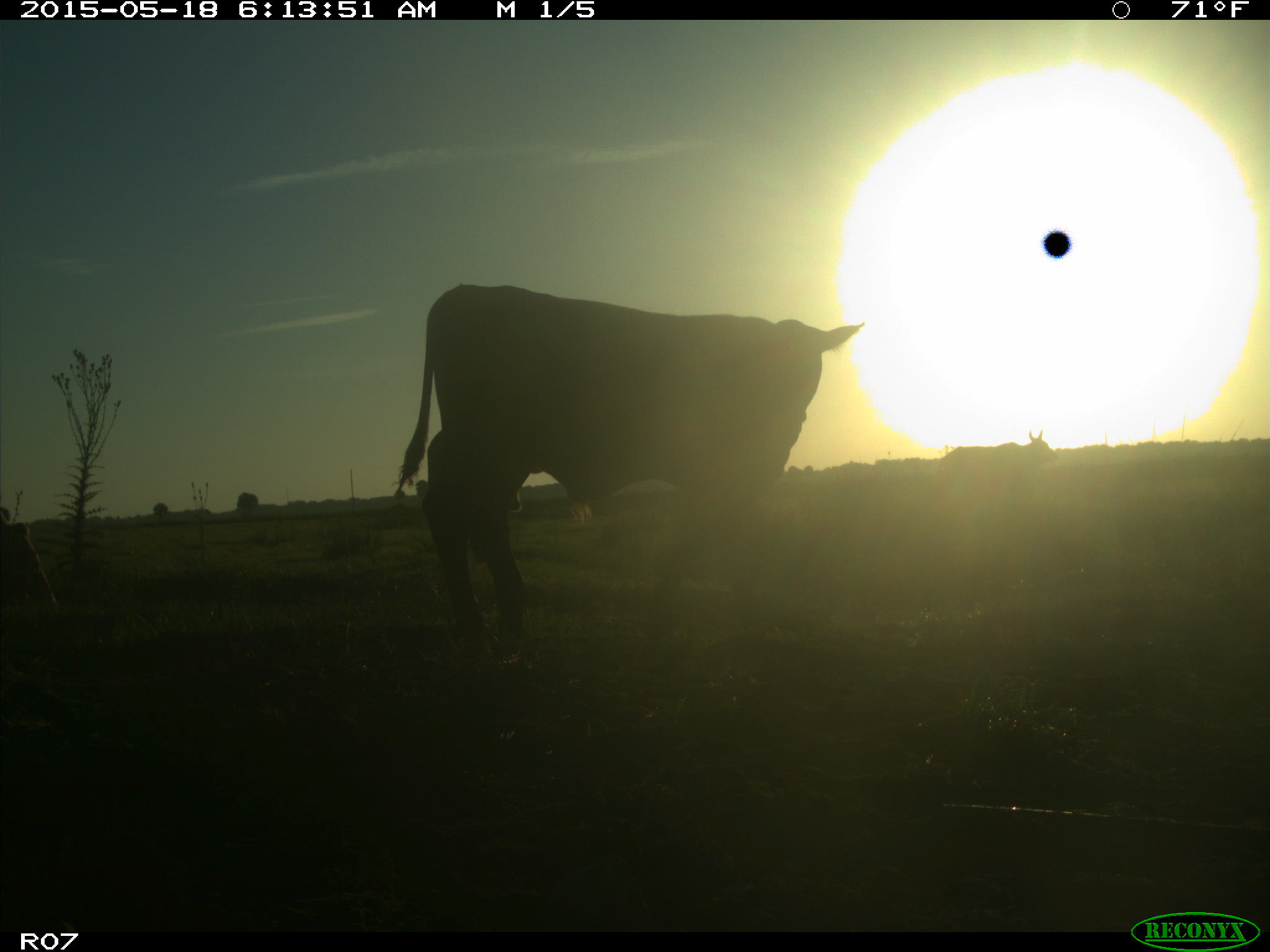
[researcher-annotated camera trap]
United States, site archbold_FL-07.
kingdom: Animalia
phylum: Chordata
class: Mammalia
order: Artiodactyla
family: Bovidae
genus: Bos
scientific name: Bos taurus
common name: domestic cow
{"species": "Bos taurus (domestic cow)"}